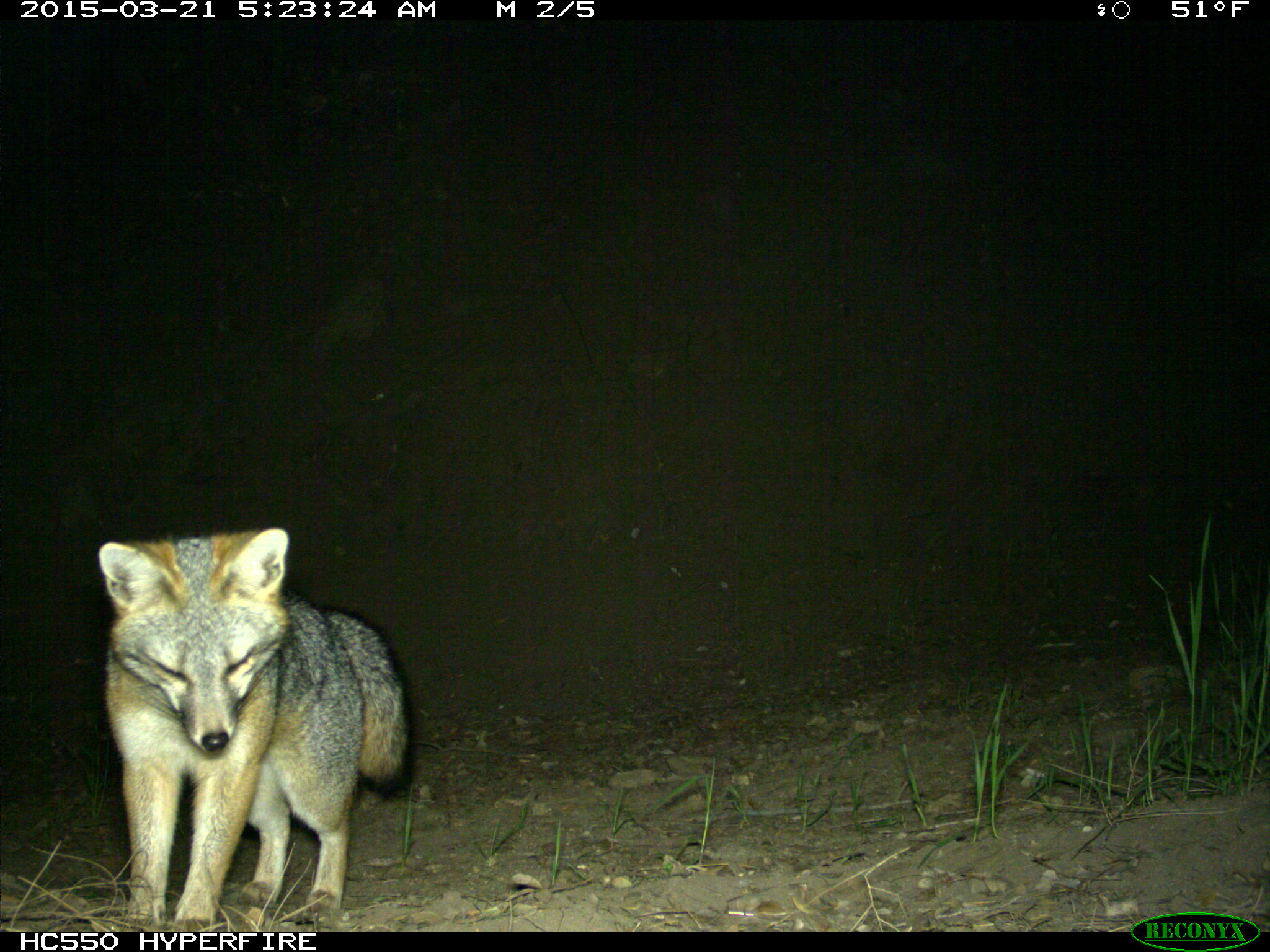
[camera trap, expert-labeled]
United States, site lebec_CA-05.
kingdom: Animalia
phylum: Chordata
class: Mammalia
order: Carnivora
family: Canidae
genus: Urocyon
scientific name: Urocyon cinereoargenteus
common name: gray fox